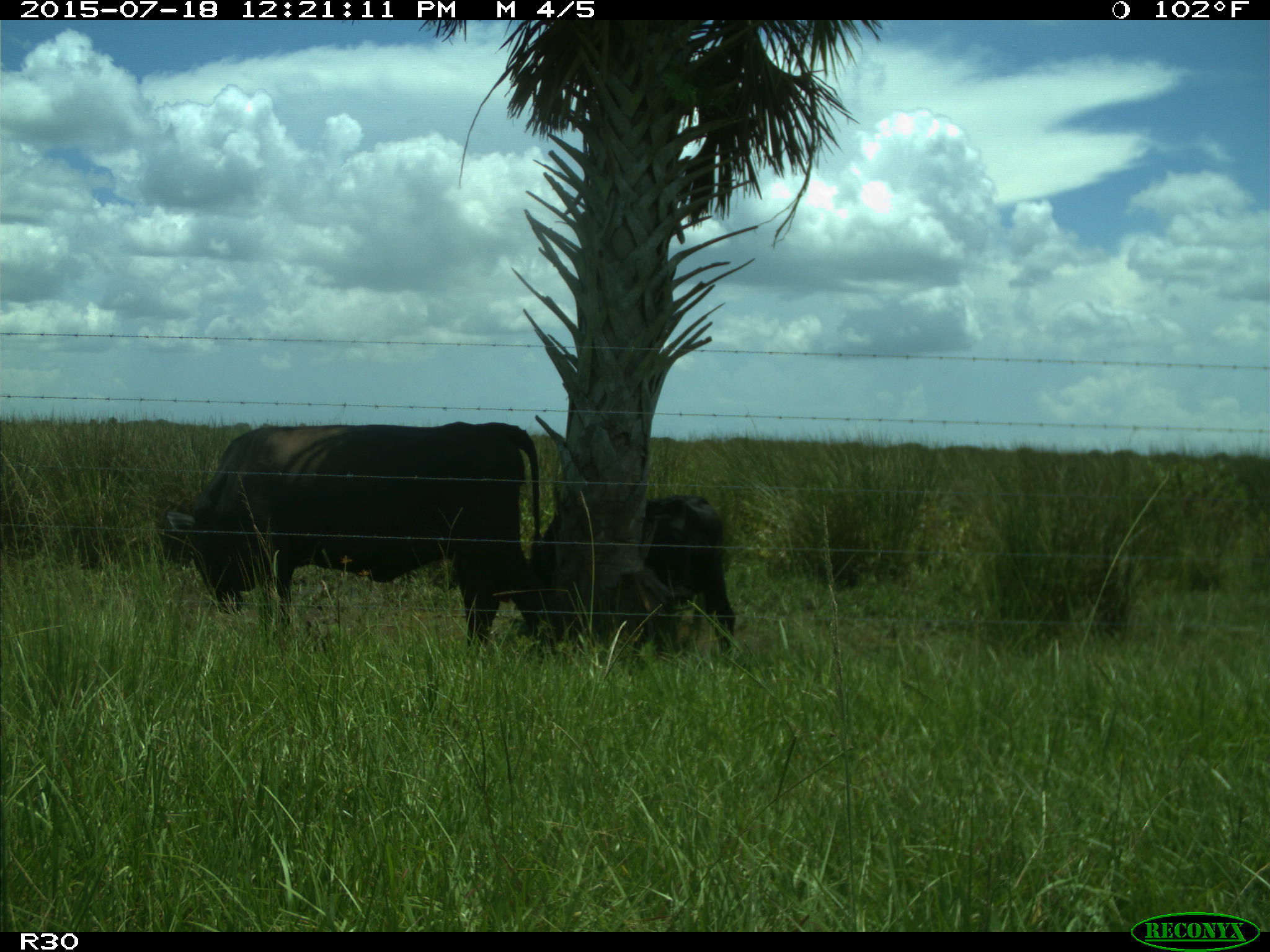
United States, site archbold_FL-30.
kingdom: Animalia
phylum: Chordata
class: Mammalia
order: Artiodactyla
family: Bovidae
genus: Bos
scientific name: Bos taurus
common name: domestic cow